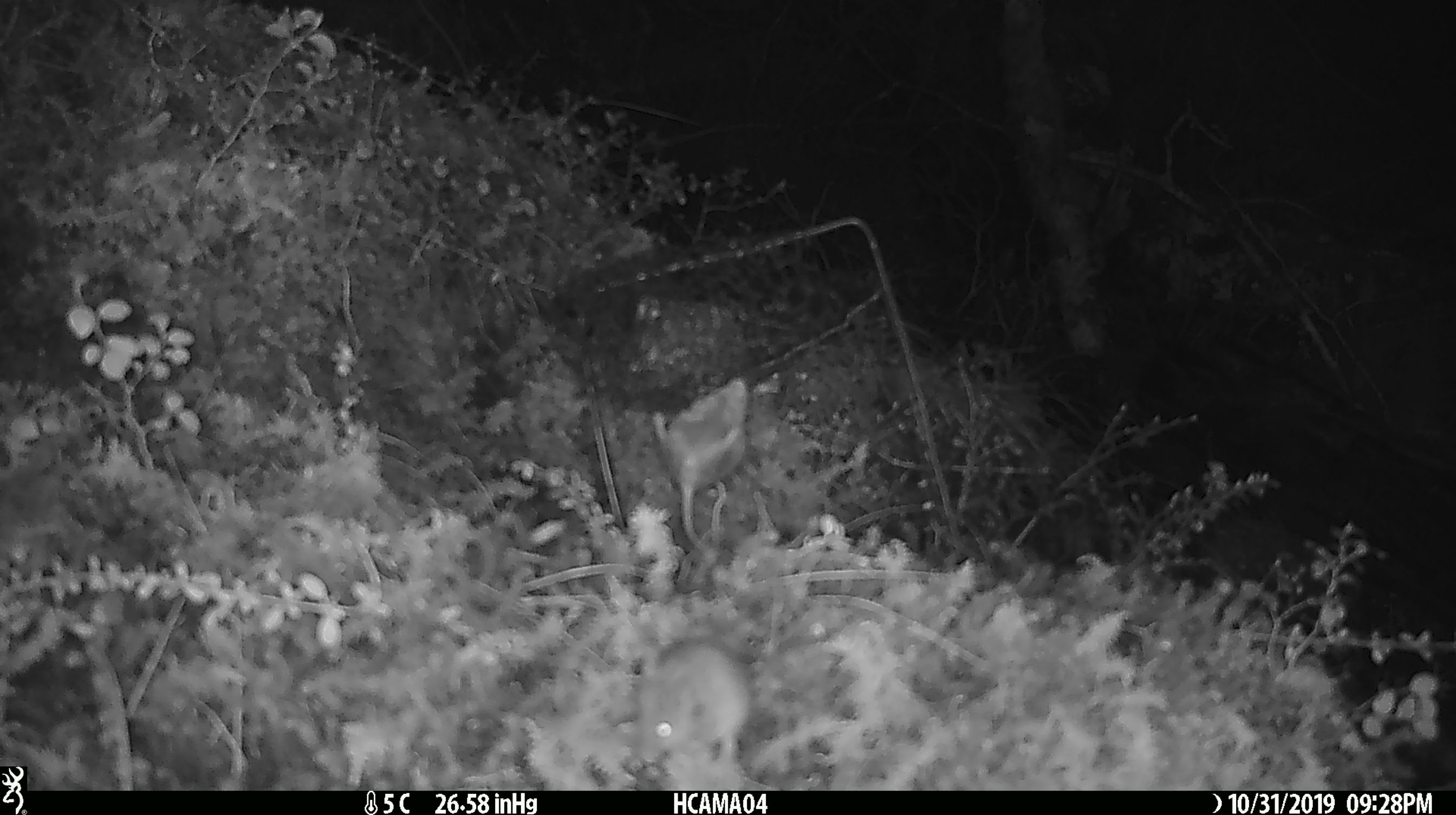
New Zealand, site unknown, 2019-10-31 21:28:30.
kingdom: Animalia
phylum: Chordata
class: Mammalia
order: Rodentia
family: Muridae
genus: Mus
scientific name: Mus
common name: mouse